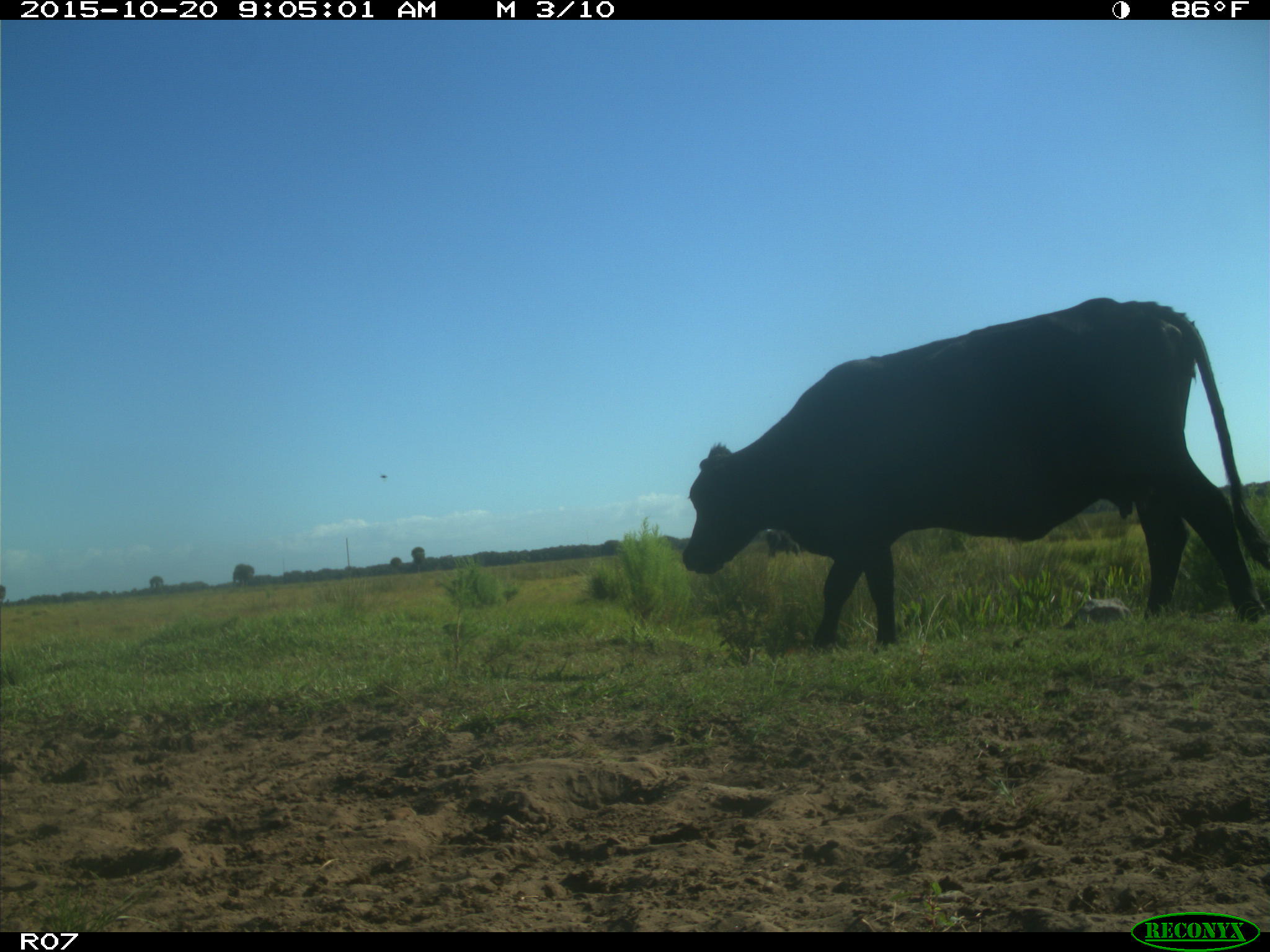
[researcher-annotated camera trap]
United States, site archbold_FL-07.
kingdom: Animalia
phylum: Chordata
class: Mammalia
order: Artiodactyla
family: Bovidae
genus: Bos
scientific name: Bos taurus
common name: domestic cow